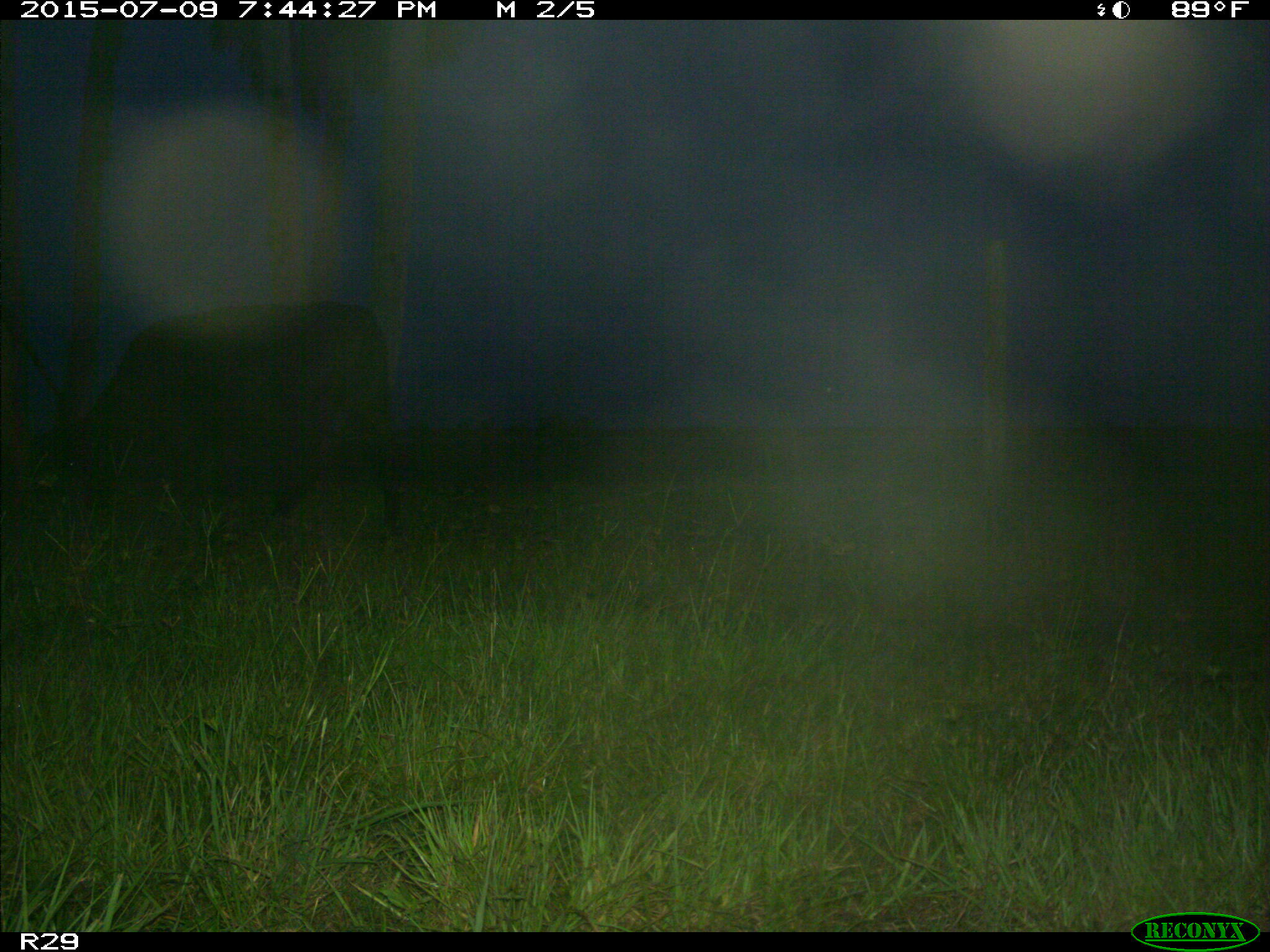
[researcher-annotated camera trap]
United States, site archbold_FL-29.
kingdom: Animalia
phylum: Chordata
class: Mammalia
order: Artiodactyla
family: Bovidae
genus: Bos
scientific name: Bos taurus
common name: domestic cow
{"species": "Bos taurus (domestic cow)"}